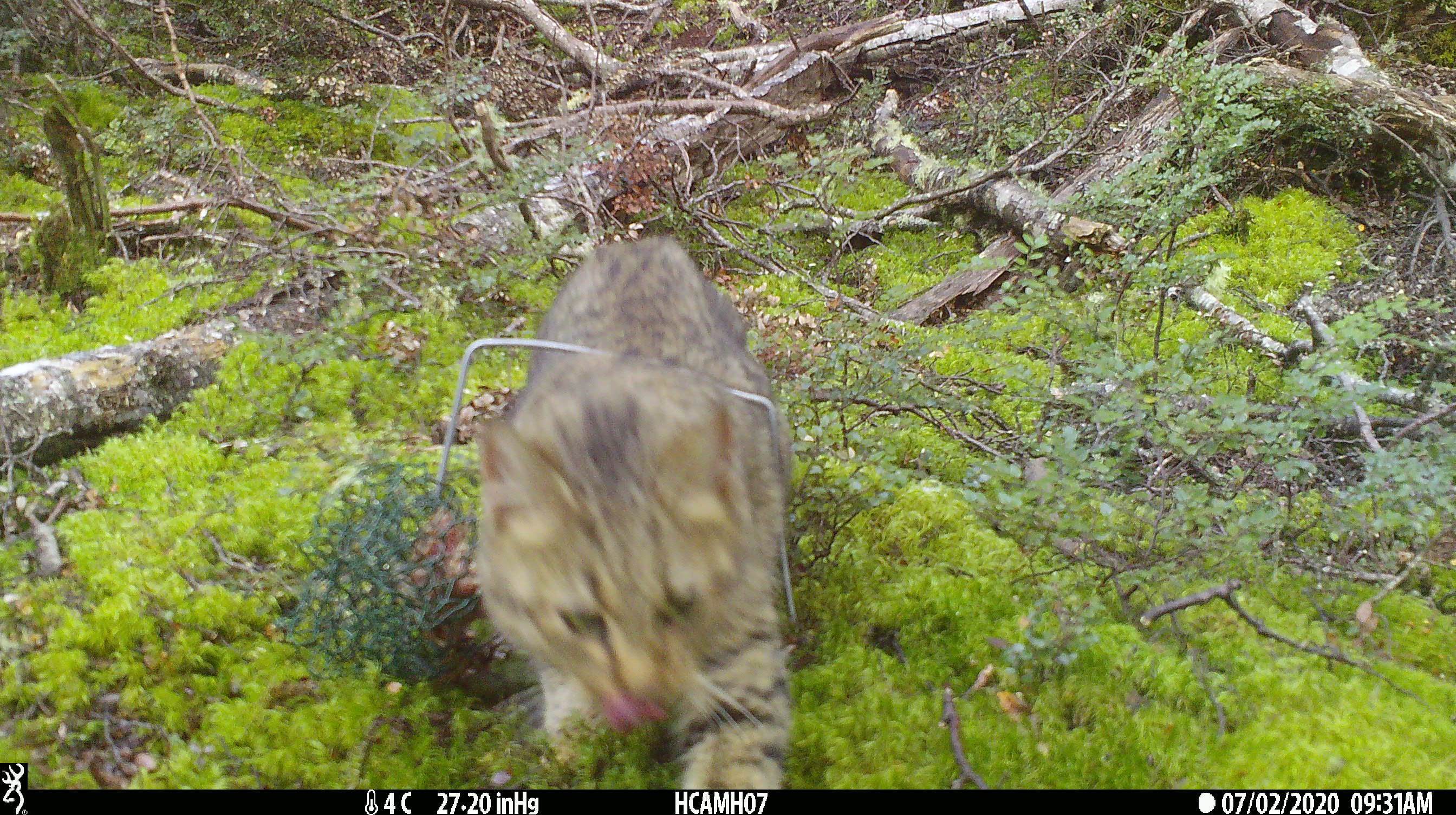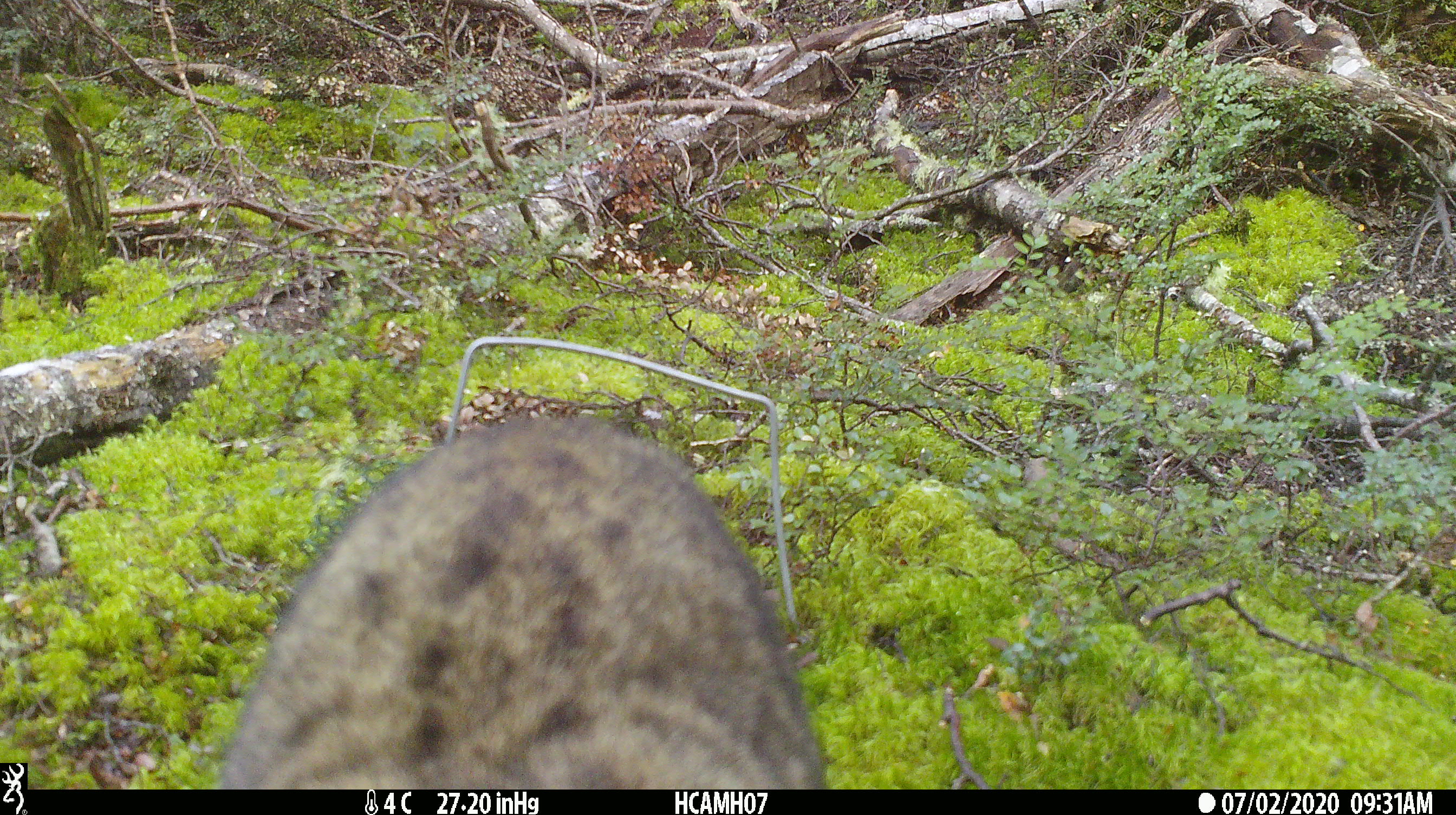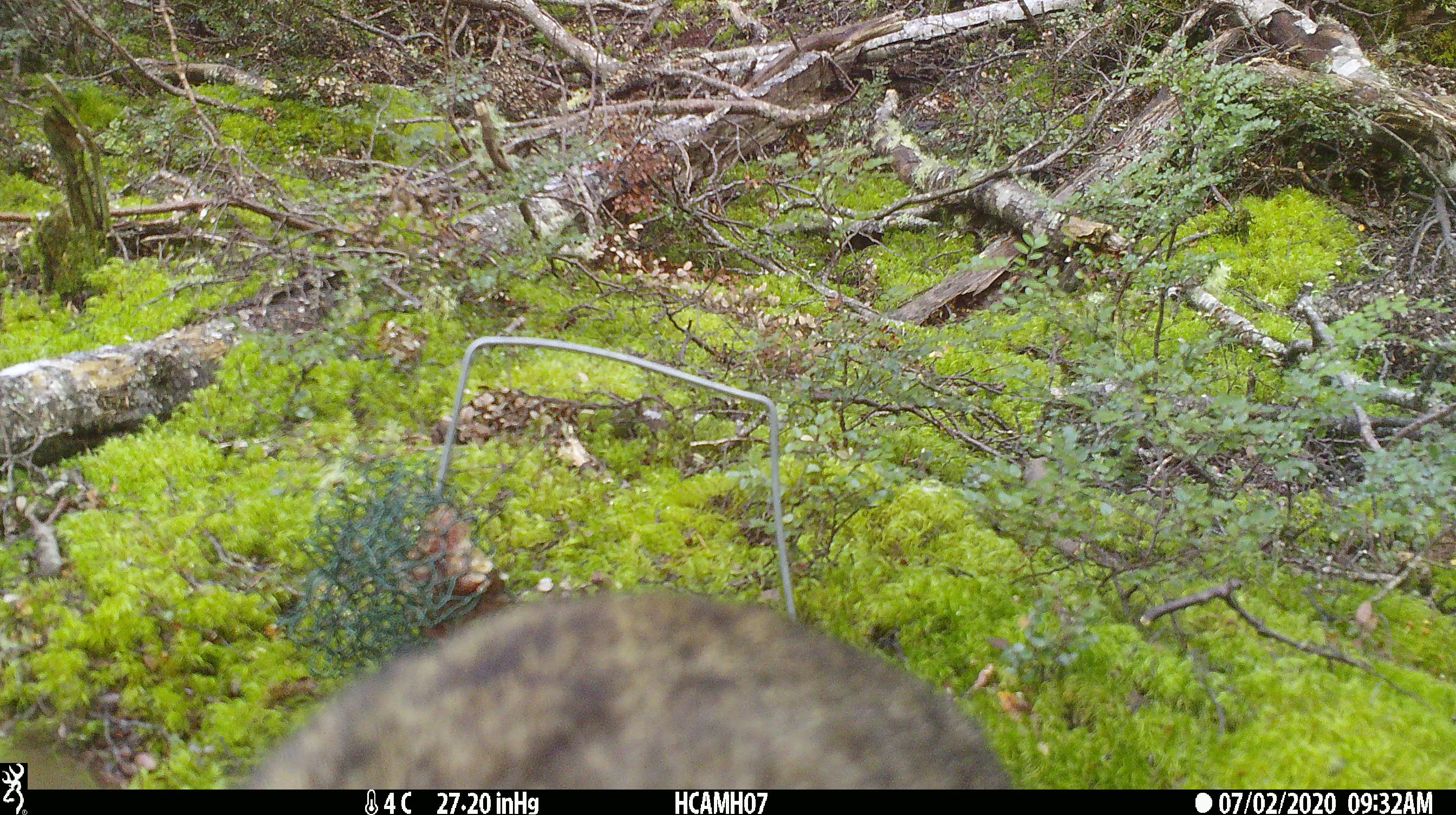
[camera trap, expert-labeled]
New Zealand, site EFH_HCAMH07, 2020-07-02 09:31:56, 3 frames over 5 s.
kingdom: Animalia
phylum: Chordata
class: Mammalia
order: Carnivora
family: Felidae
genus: Felis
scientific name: Felis catus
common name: domestic cat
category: cat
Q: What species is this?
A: Cat (domestic cat) (Felis catus).